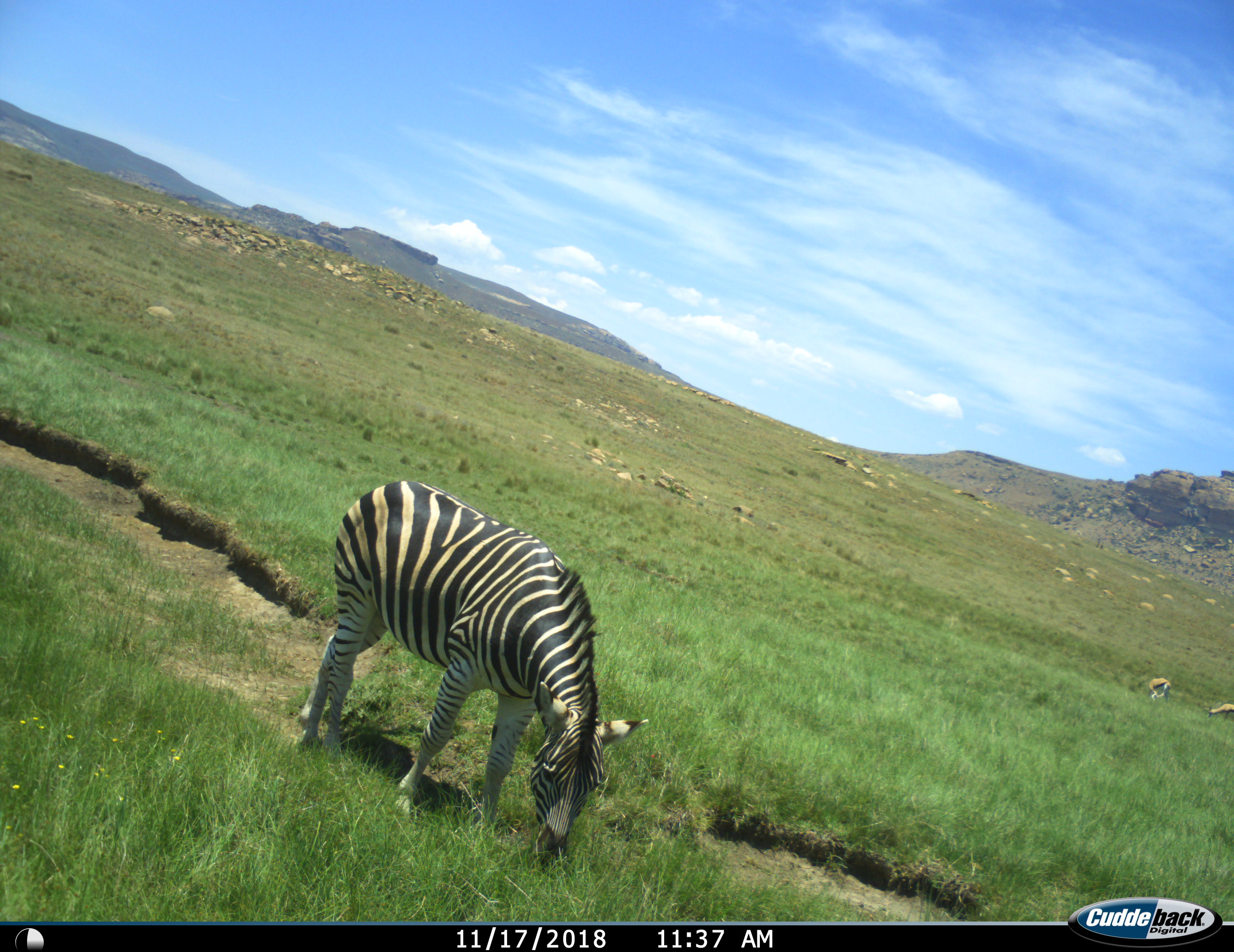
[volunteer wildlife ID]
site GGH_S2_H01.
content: unidentified animal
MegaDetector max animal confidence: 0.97